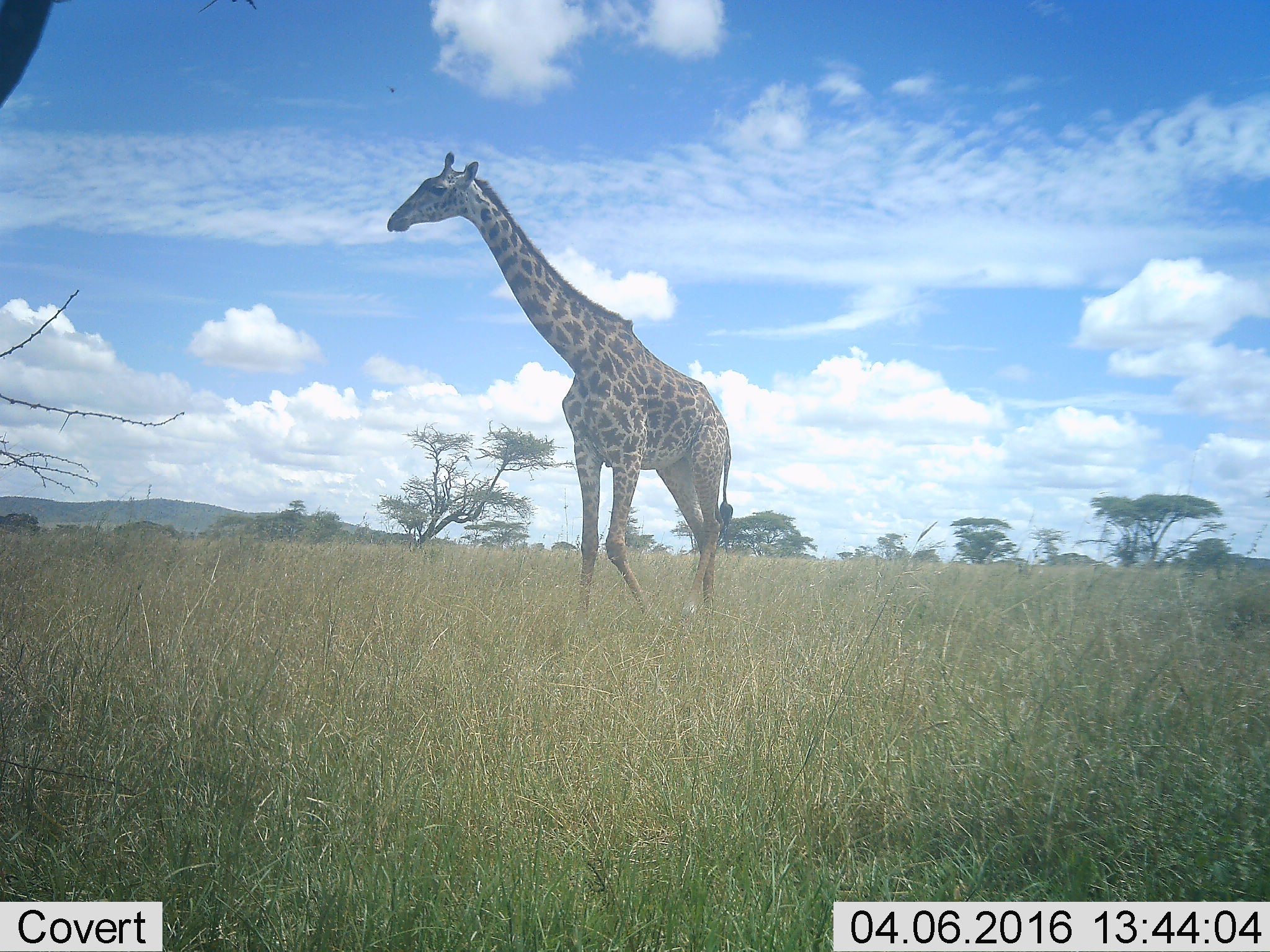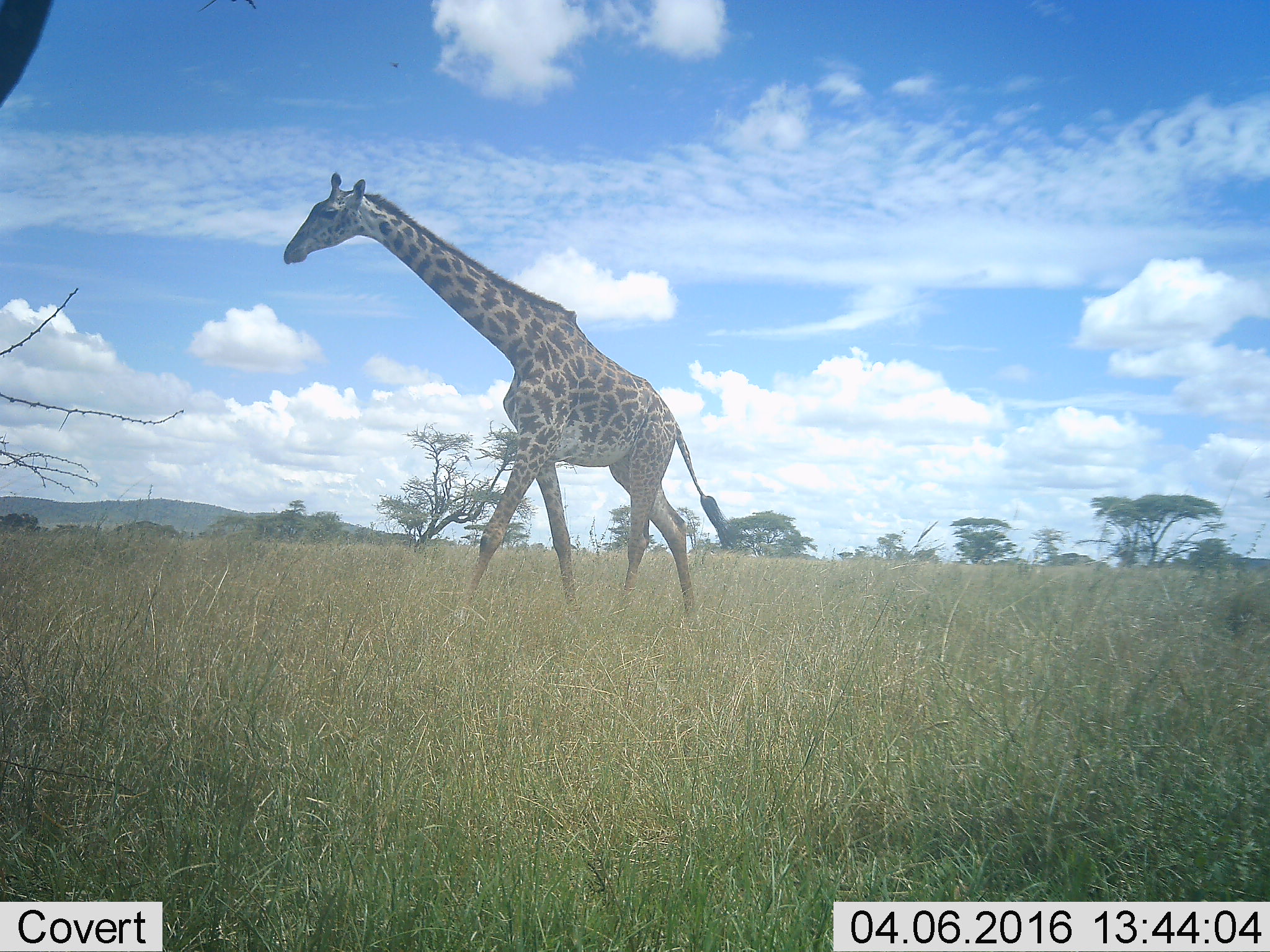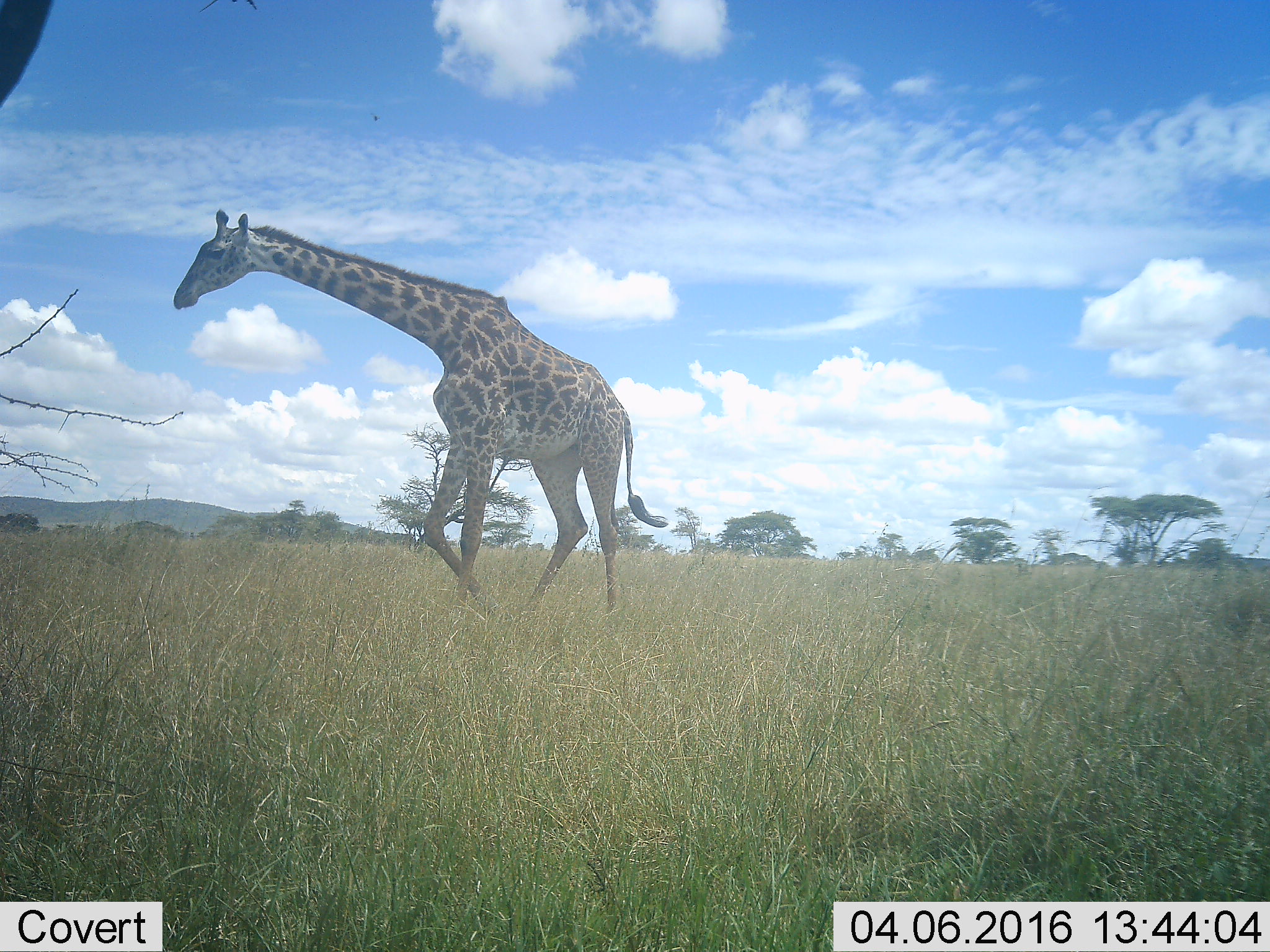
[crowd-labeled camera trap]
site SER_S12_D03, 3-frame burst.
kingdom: Animalia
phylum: Chordata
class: Mammalia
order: Artiodactyla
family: Giraffidae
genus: Giraffa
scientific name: Giraffa camelopardalis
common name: giraffe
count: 1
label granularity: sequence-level